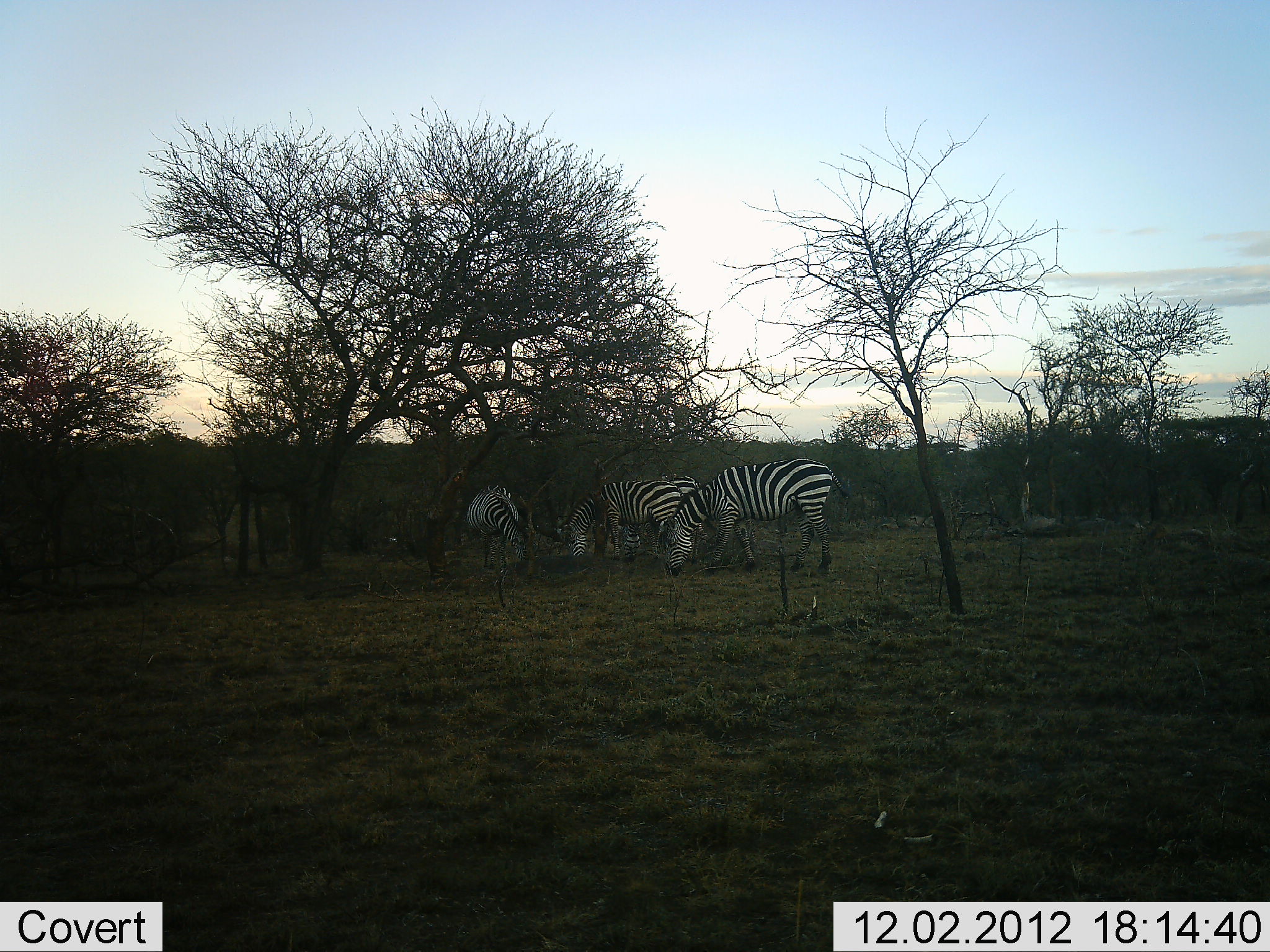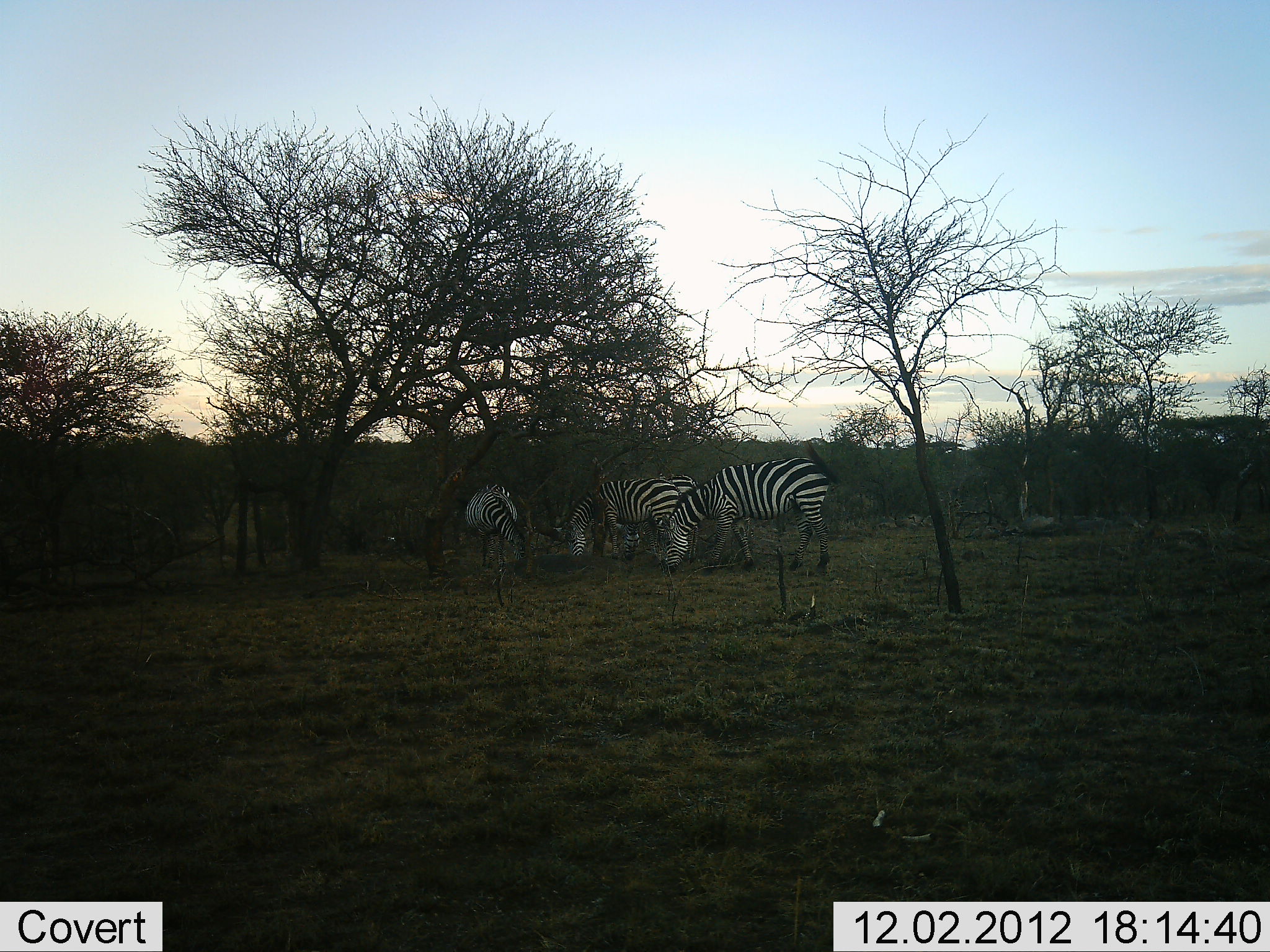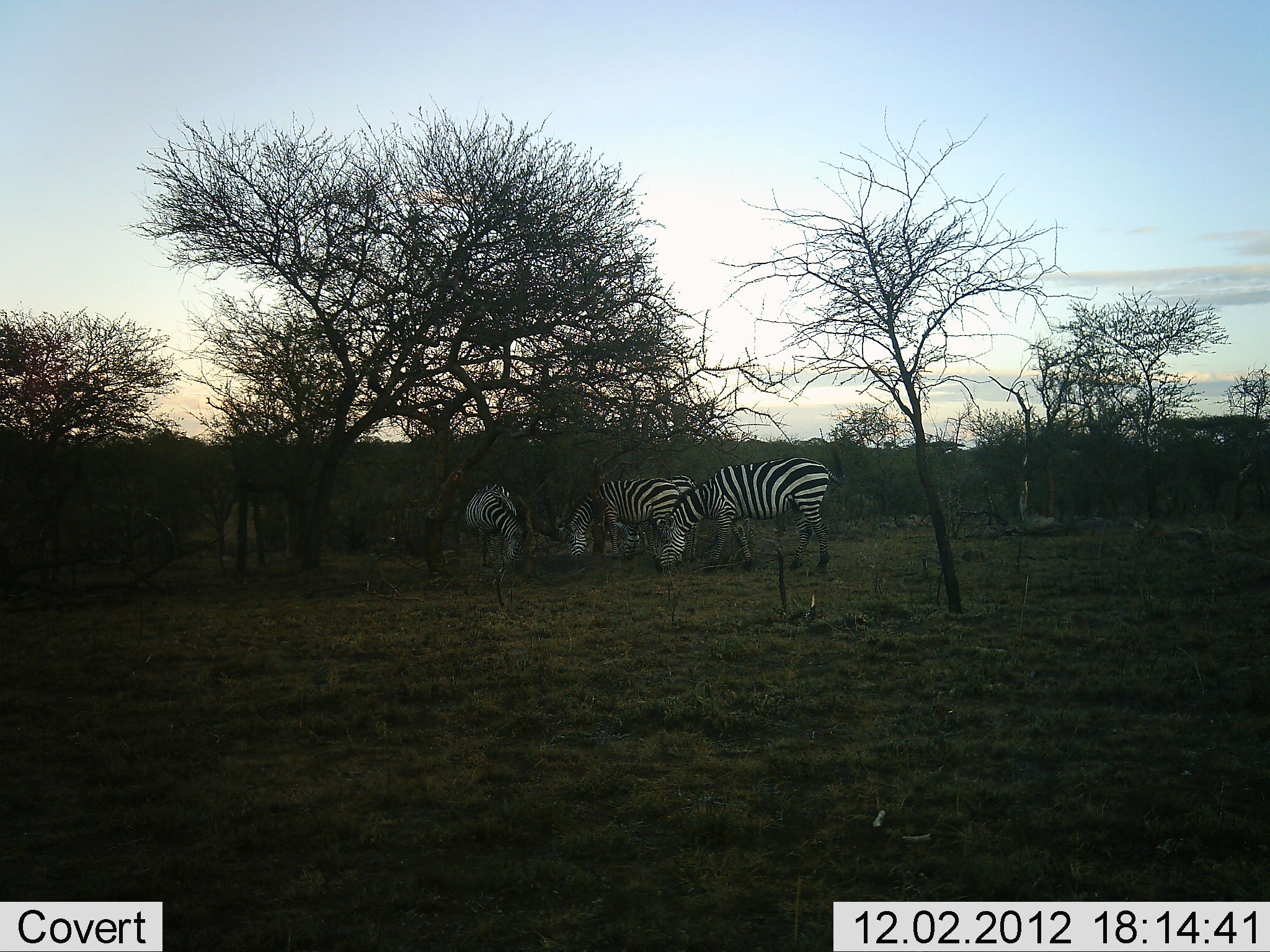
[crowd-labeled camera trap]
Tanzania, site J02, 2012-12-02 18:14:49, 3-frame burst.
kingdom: Animalia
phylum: Chordata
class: Mammalia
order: Perissodactyla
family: Equidae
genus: Equus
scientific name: Equus quagga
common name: plains zebra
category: zebra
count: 4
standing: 27%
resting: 4%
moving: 0%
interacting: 0%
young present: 0%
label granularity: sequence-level